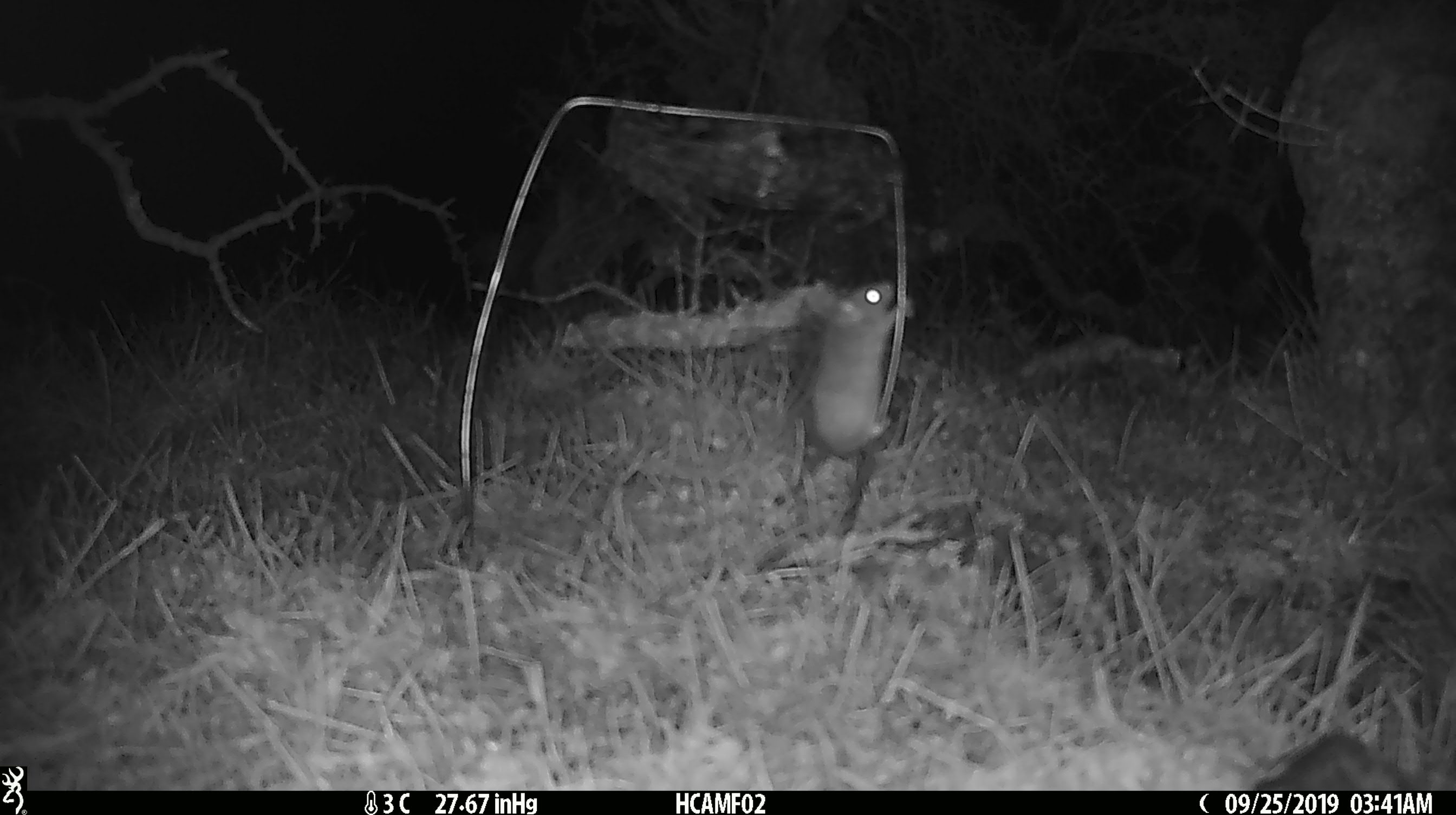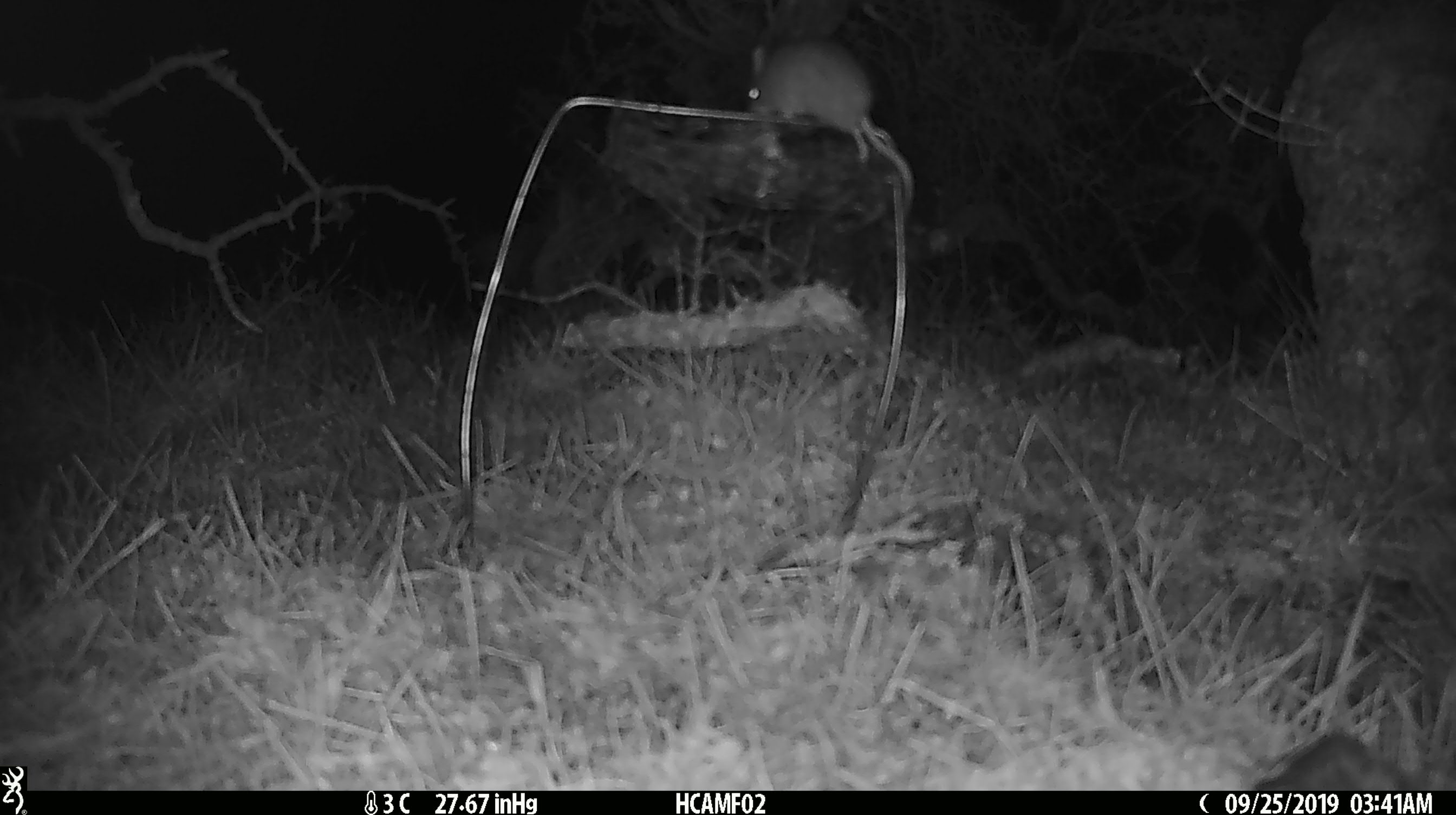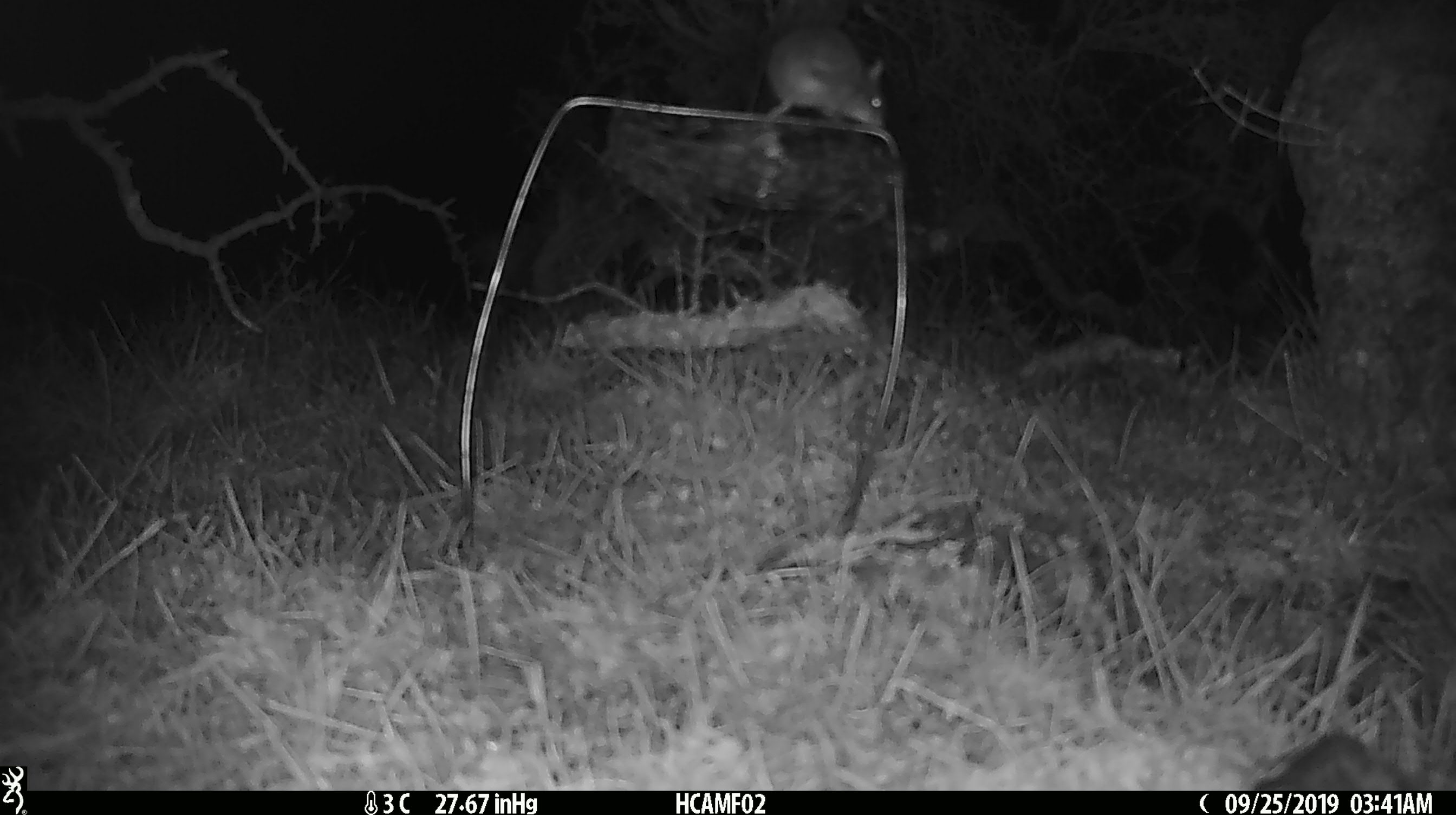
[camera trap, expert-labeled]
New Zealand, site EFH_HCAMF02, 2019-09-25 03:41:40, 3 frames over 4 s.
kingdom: Animalia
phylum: Chordata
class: Mammalia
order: Rodentia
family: Muridae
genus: Mus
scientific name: Mus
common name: mouse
Mouse (Mus).